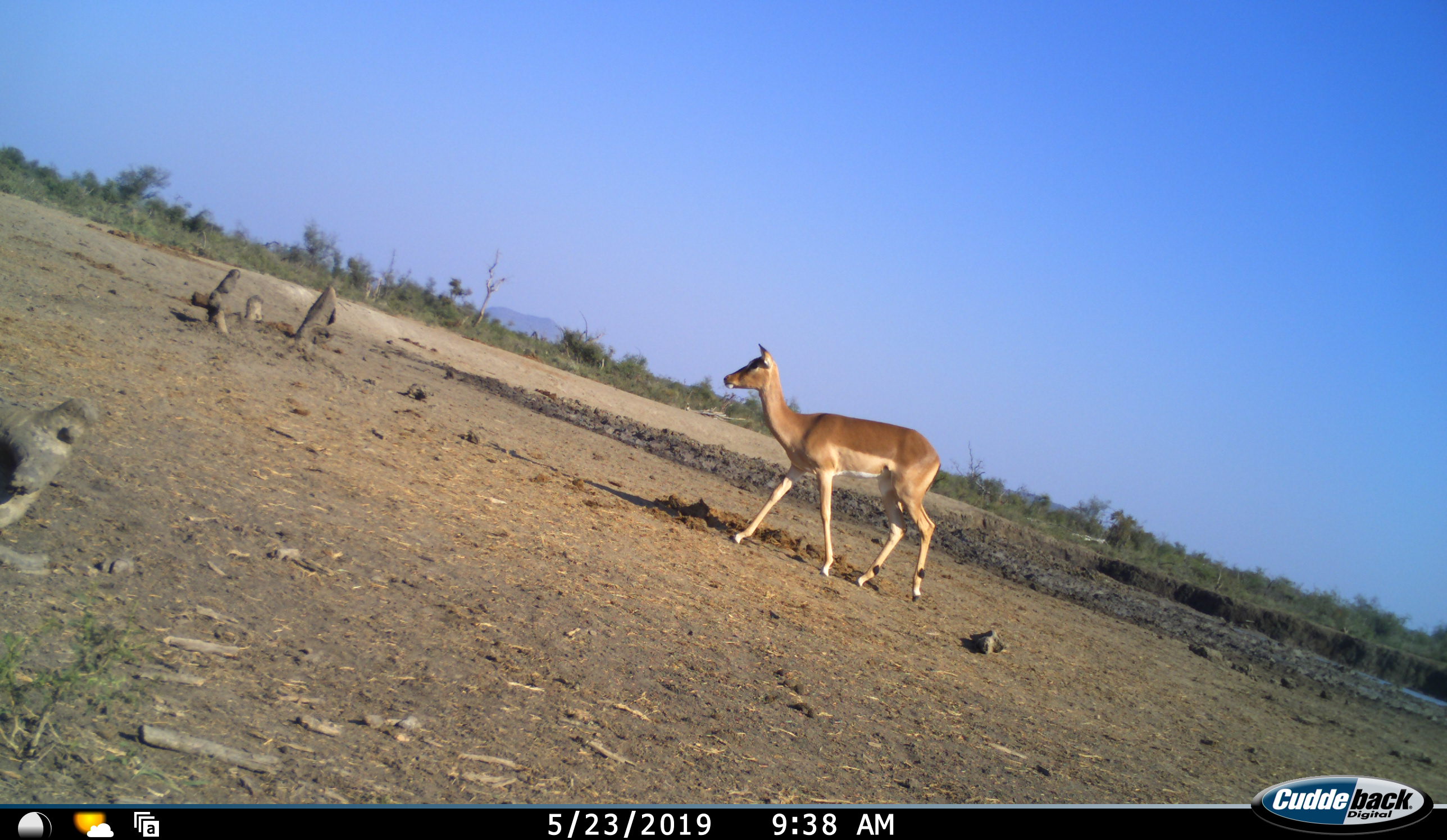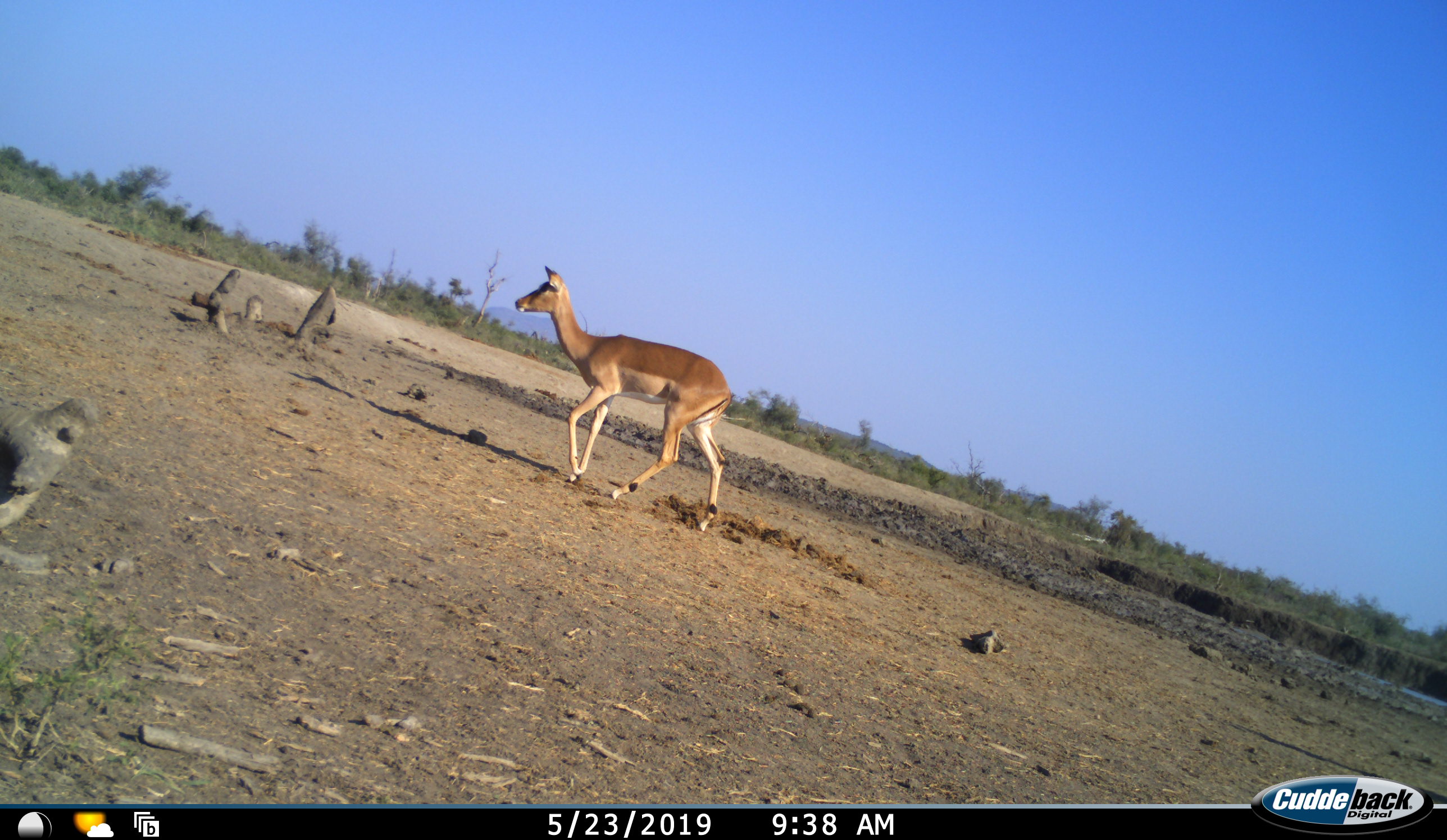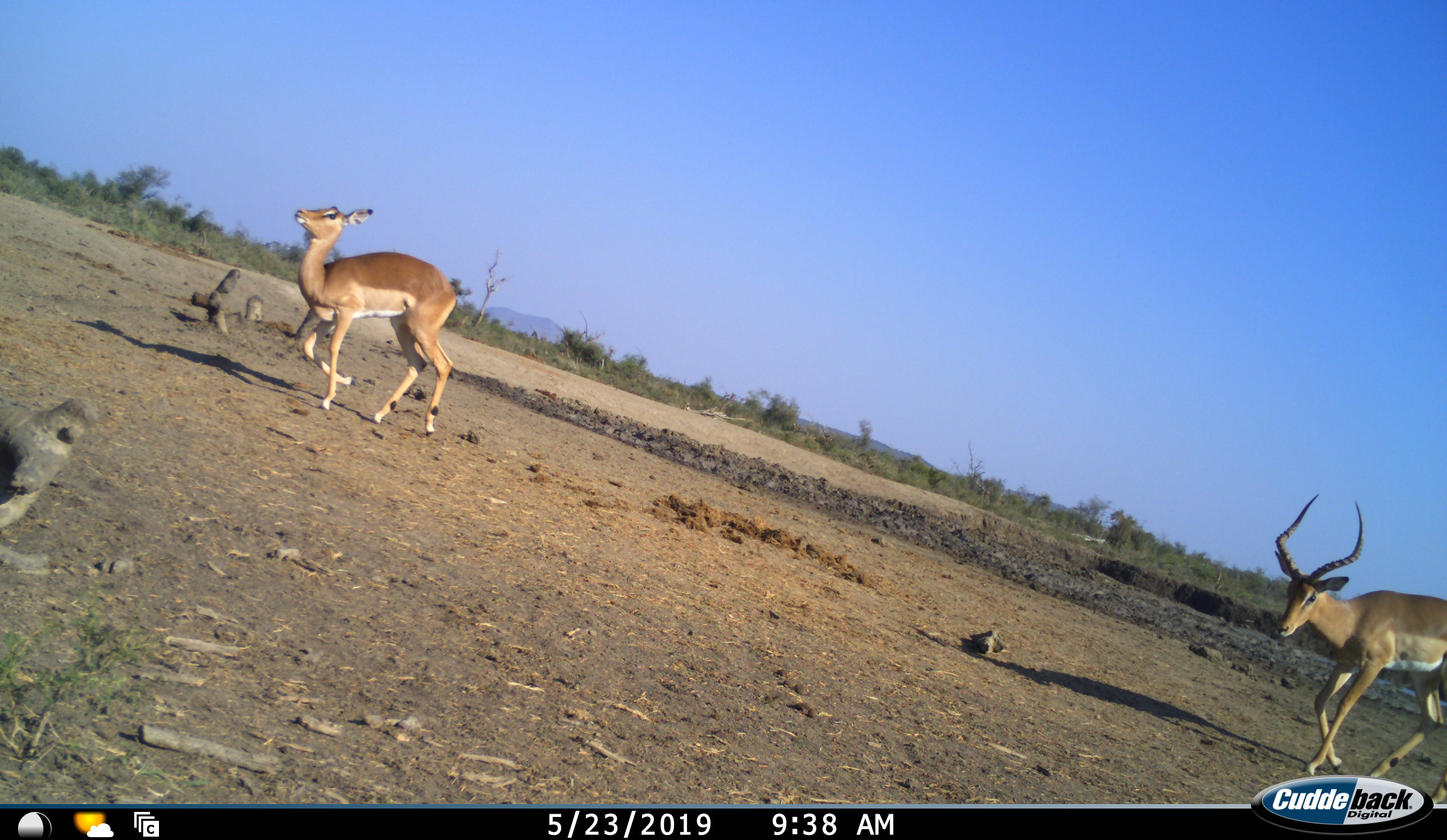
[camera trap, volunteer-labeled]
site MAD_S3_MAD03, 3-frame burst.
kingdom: Animalia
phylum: Chordata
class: Mammalia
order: Artiodactyla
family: Bovidae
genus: Aepyceros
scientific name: Aepyceros melampus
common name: impala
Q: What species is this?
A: Impala (Aepyceros melampus).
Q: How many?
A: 2.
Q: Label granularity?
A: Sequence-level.